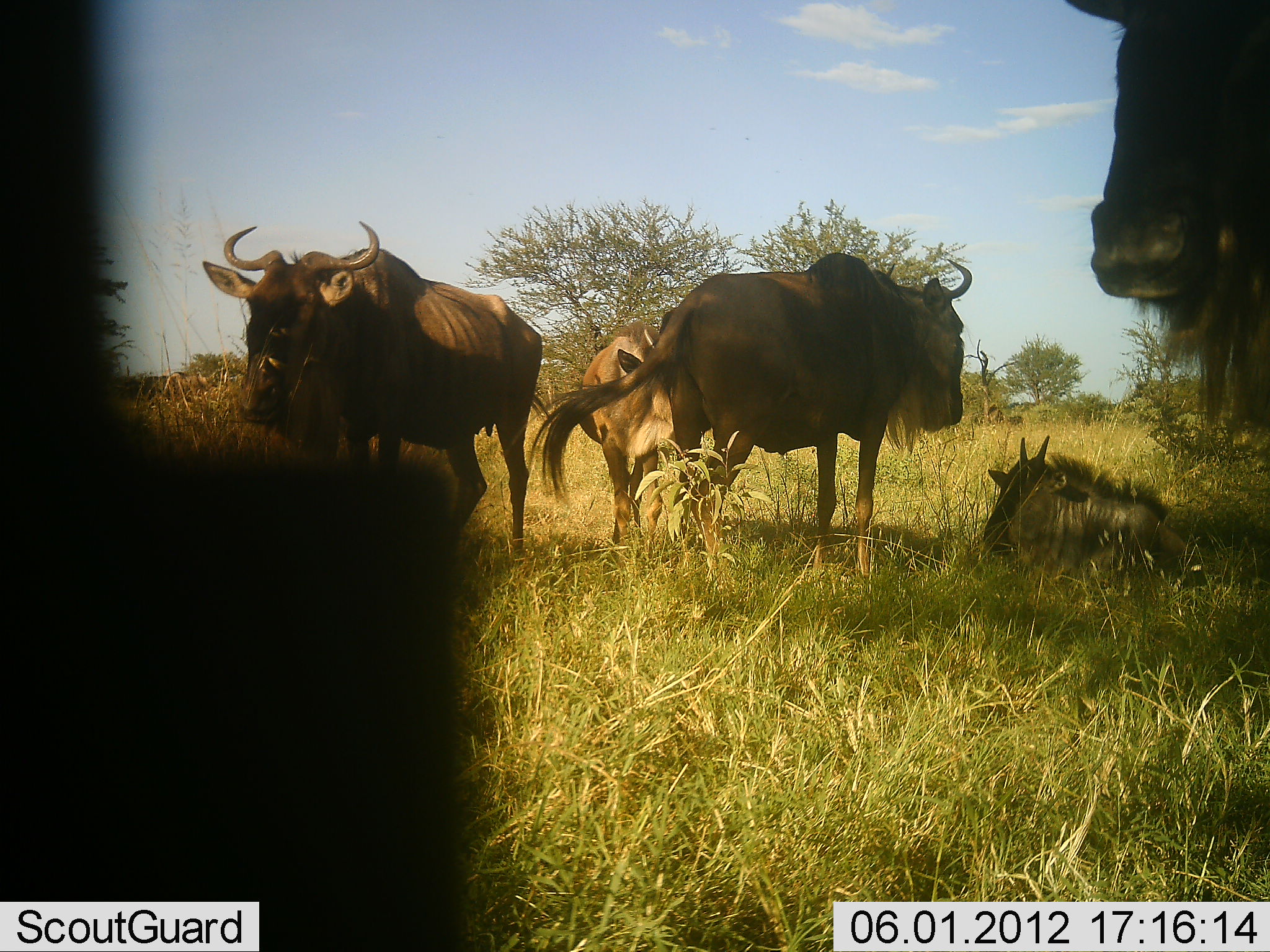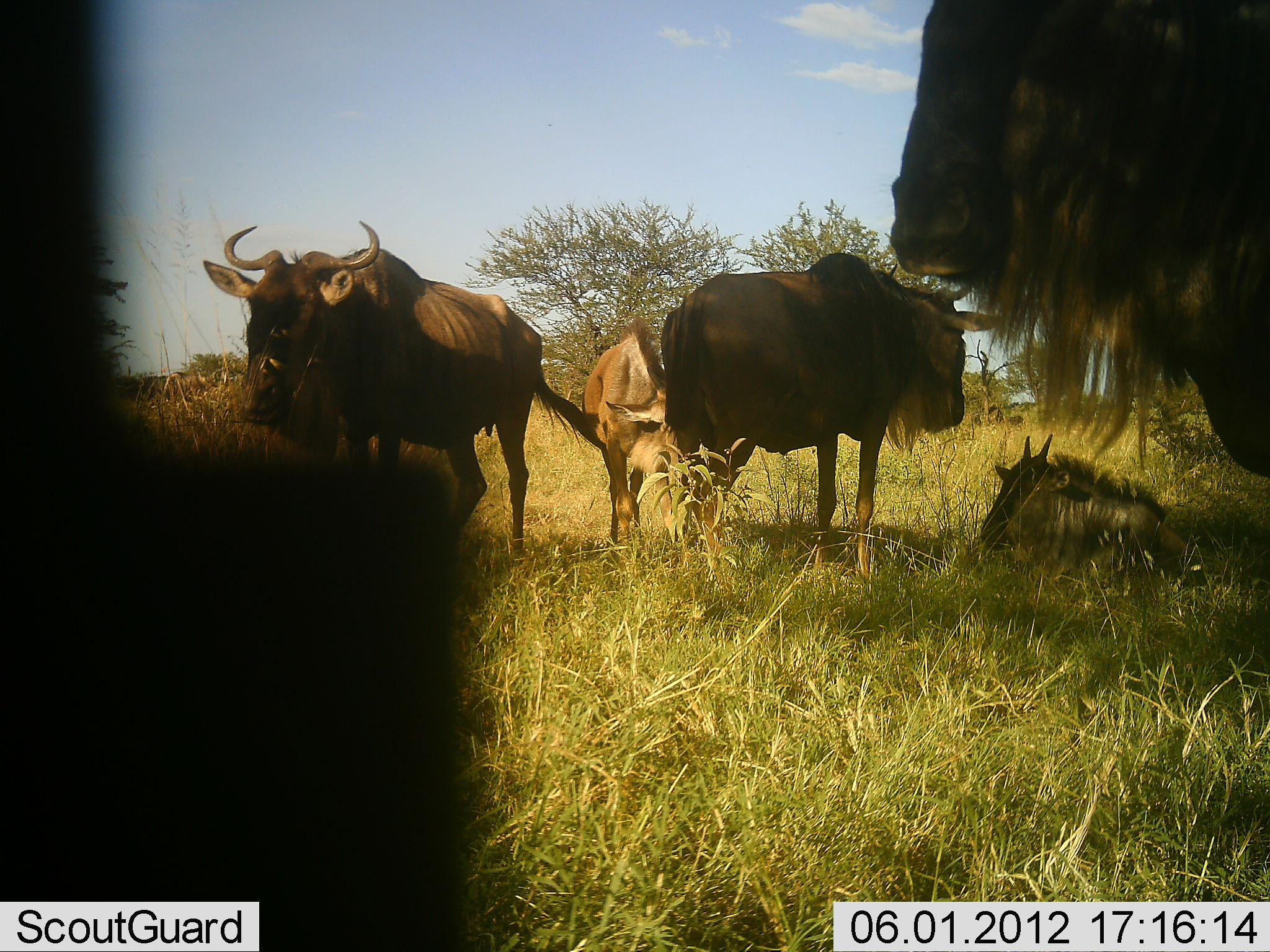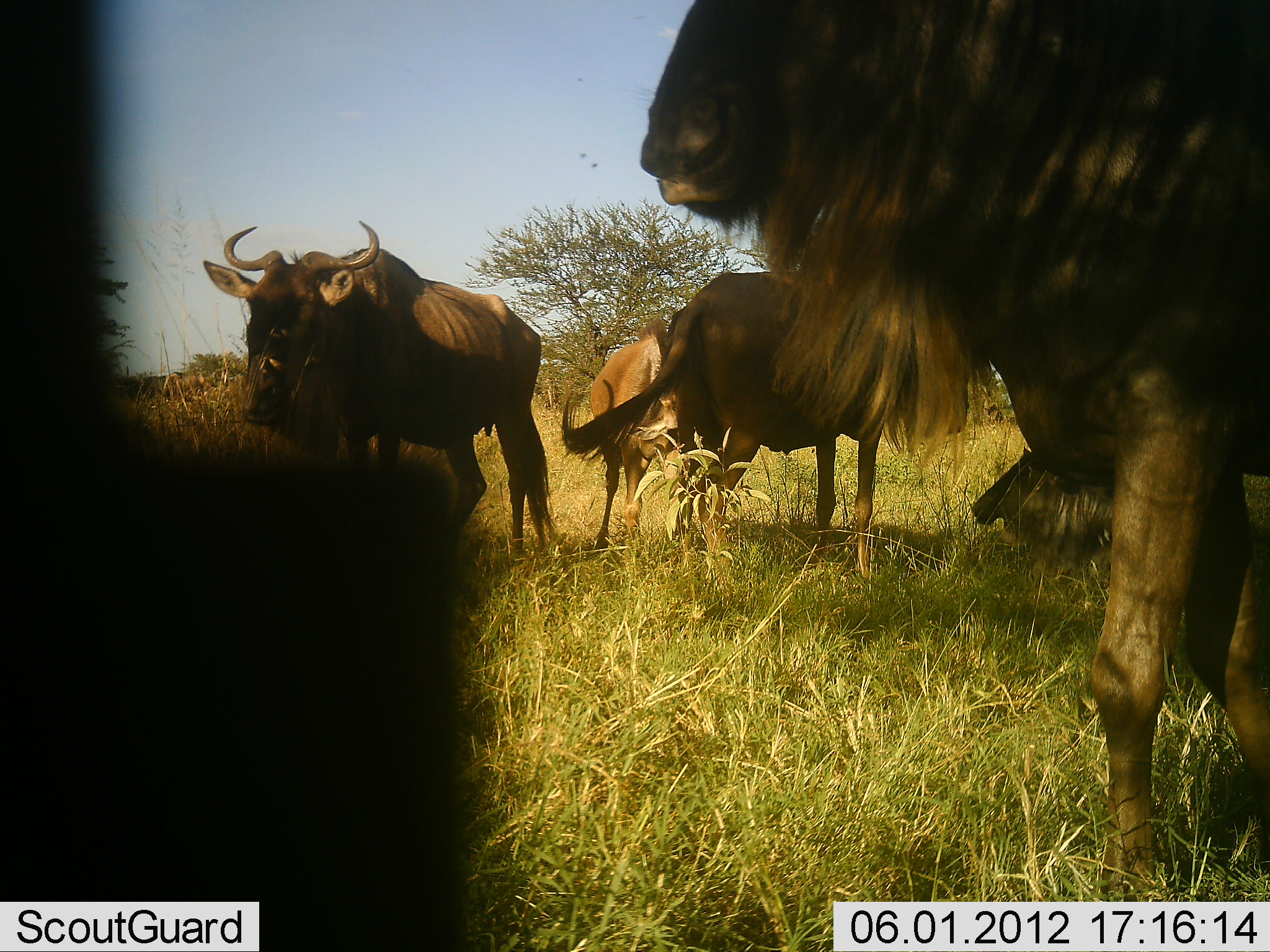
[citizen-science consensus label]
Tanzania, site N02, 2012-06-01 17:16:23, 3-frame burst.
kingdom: Animalia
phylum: Chordata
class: Mammalia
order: Artiodactyla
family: Bovidae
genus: Connochaetes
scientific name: Connochaetes taurinus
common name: blue wildebeest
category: wildebeest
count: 5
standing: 60%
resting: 80%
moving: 50%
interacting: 10%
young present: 60%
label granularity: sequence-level